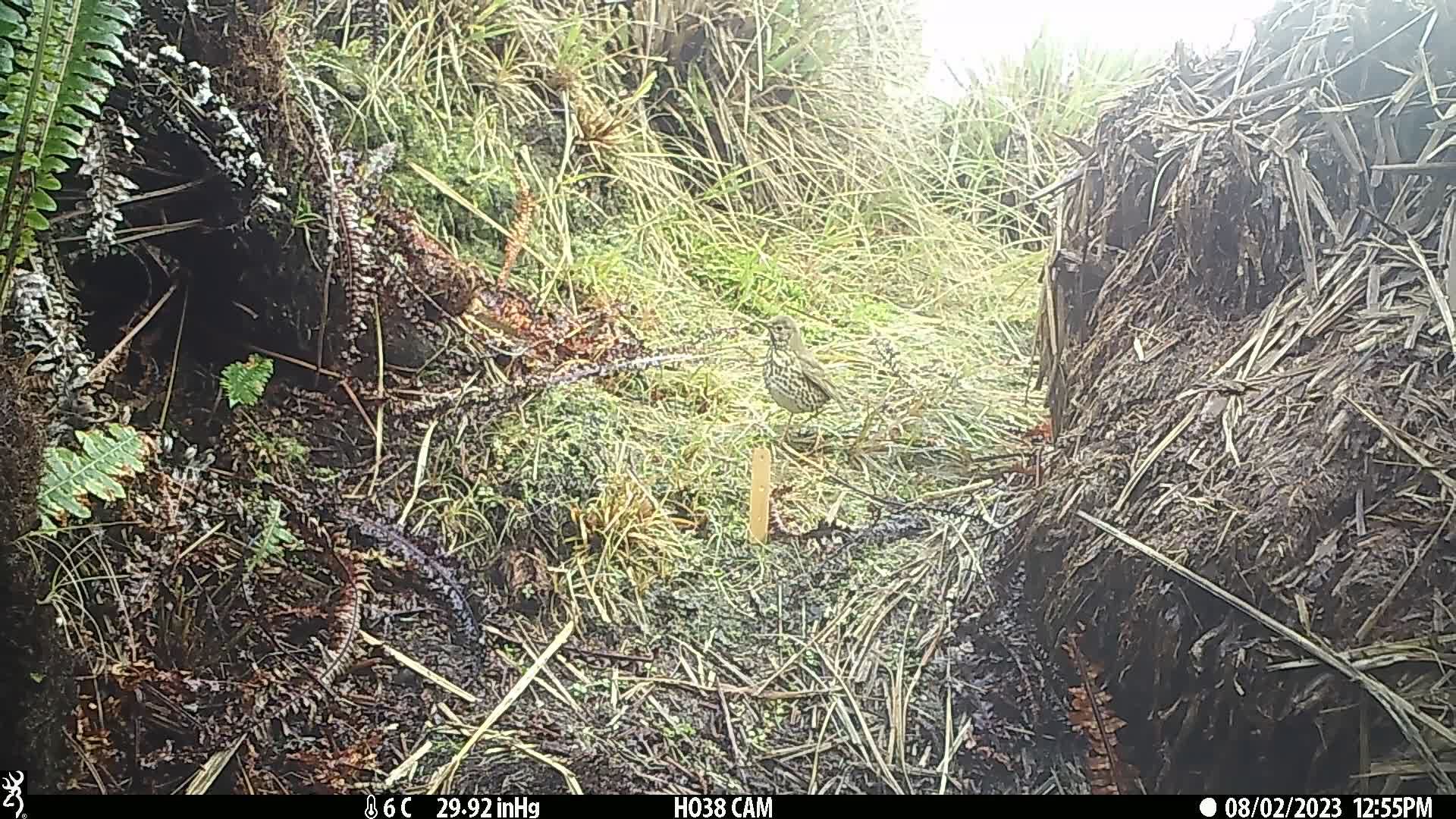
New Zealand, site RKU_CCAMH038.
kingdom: Animalia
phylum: Chordata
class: Aves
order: Passeriformes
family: Turdidae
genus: Turdus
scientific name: Turdus philomelos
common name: song thrush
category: thrush